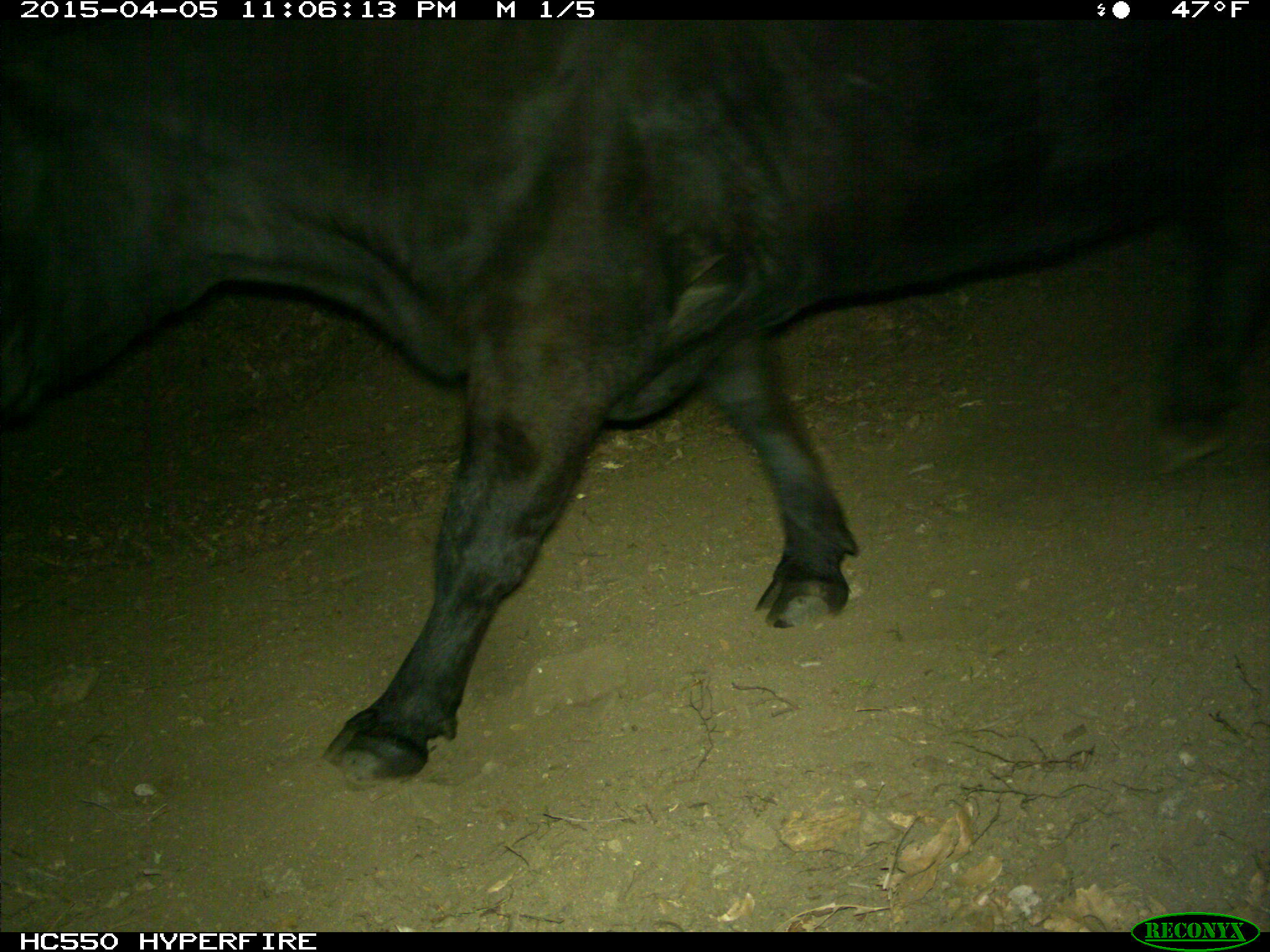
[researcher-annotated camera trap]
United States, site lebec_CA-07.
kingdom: Animalia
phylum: Chordata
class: Mammalia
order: Artiodactyla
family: Bovidae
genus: Bos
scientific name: Bos taurus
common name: domestic cow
Bos taurus (domestic cow).